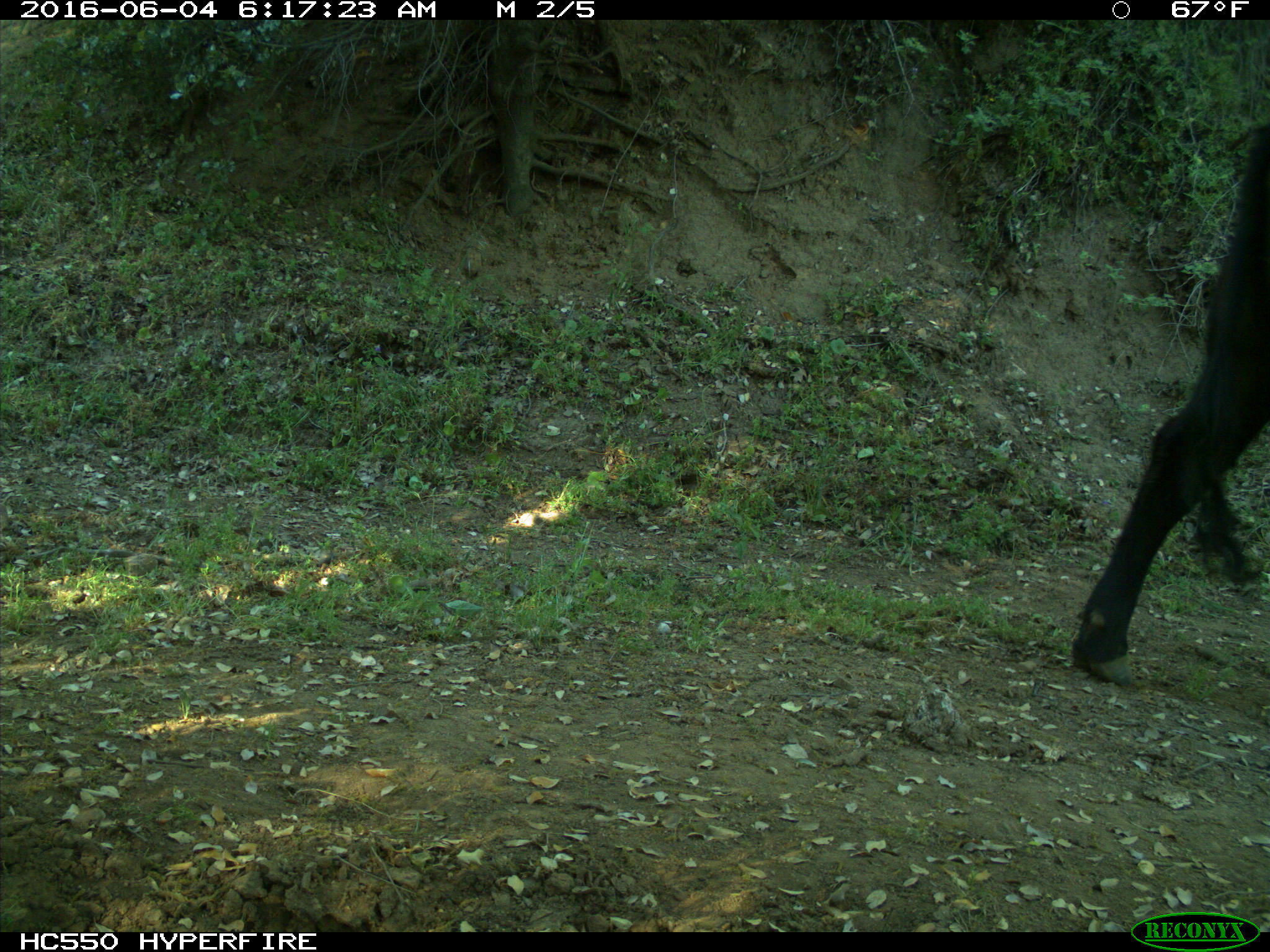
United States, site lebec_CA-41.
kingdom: Animalia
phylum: Chordata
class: Mammalia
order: Artiodactyla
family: Bovidae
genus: Bos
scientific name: Bos taurus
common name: domestic cow